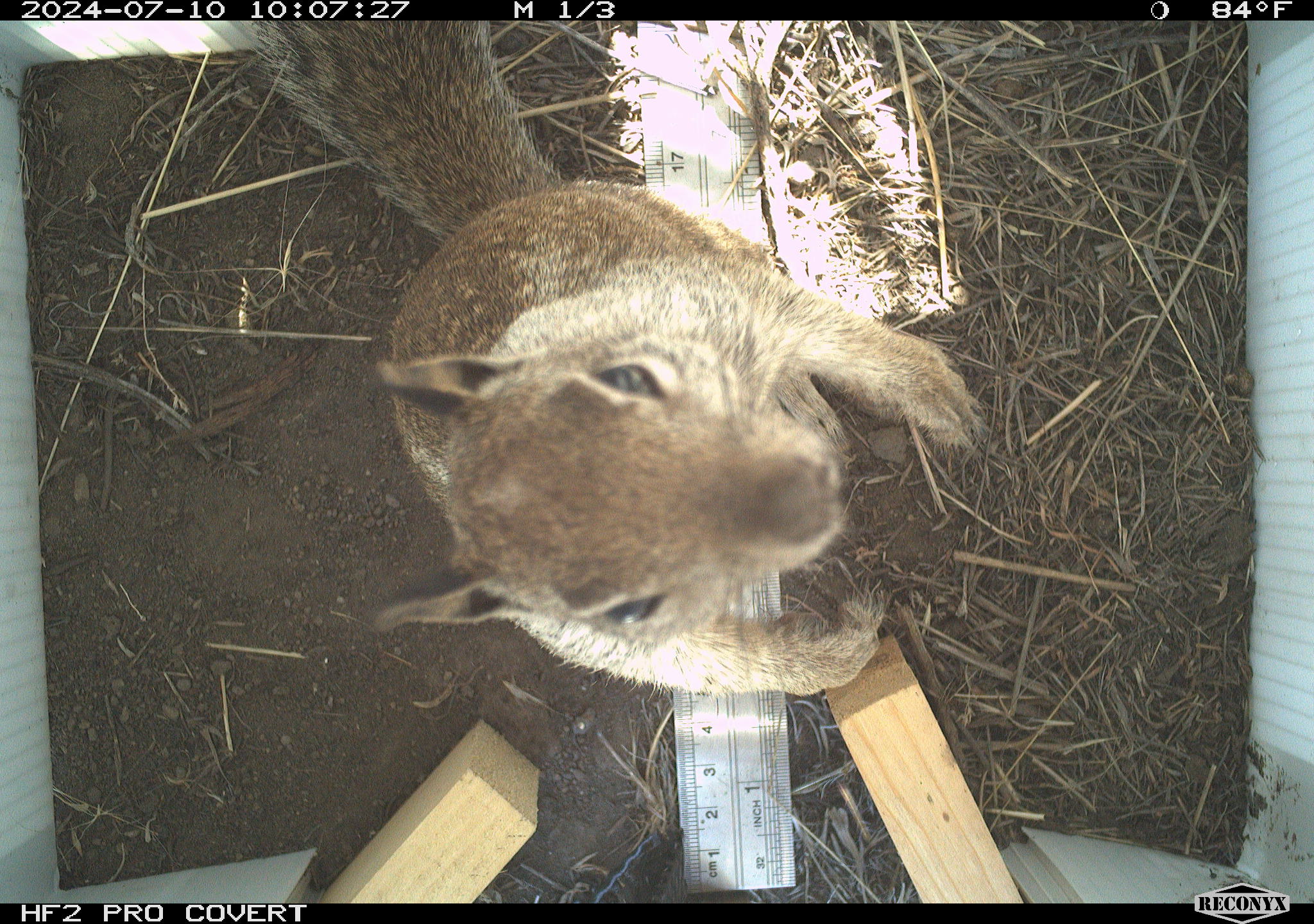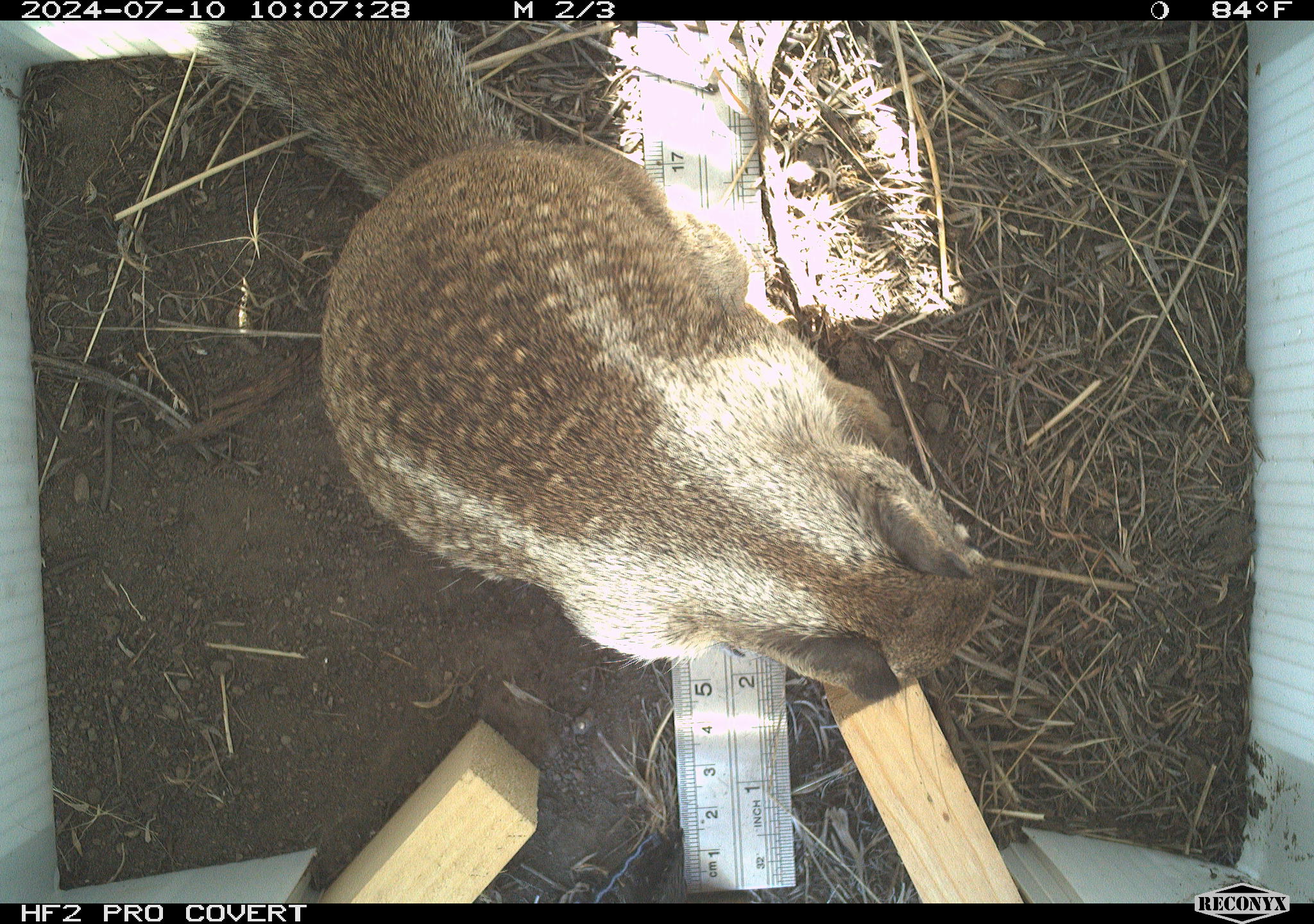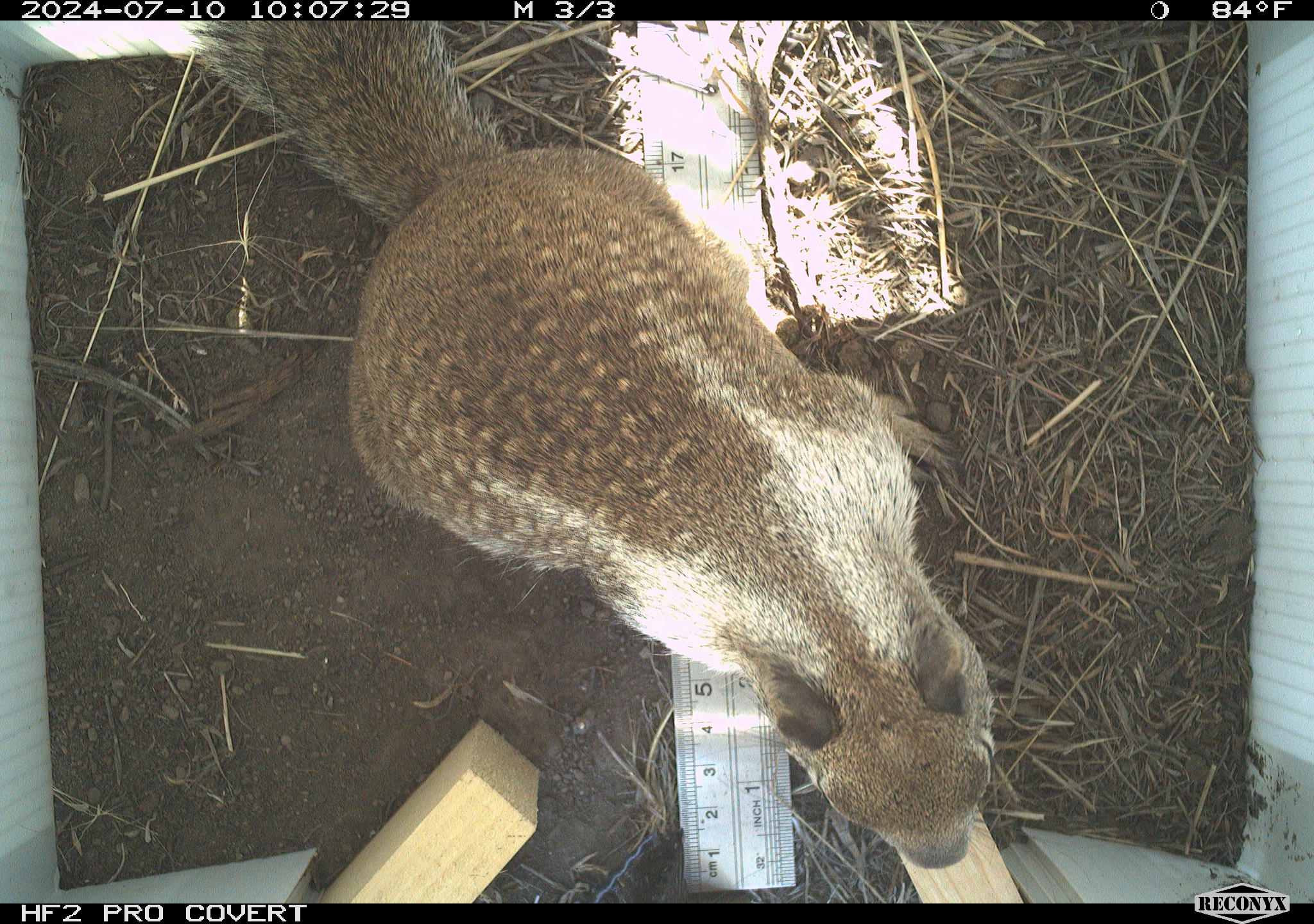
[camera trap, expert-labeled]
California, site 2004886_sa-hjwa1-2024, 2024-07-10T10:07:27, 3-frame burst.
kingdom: Animalia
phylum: Chordata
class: Mammalia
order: Rodentia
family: Sciuridae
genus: Otospermophilus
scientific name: Otospermophilus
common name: north american rock squirrels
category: otospermophilus species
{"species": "otospermophilus species (north american rock squirrels) (Otospermophilus)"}